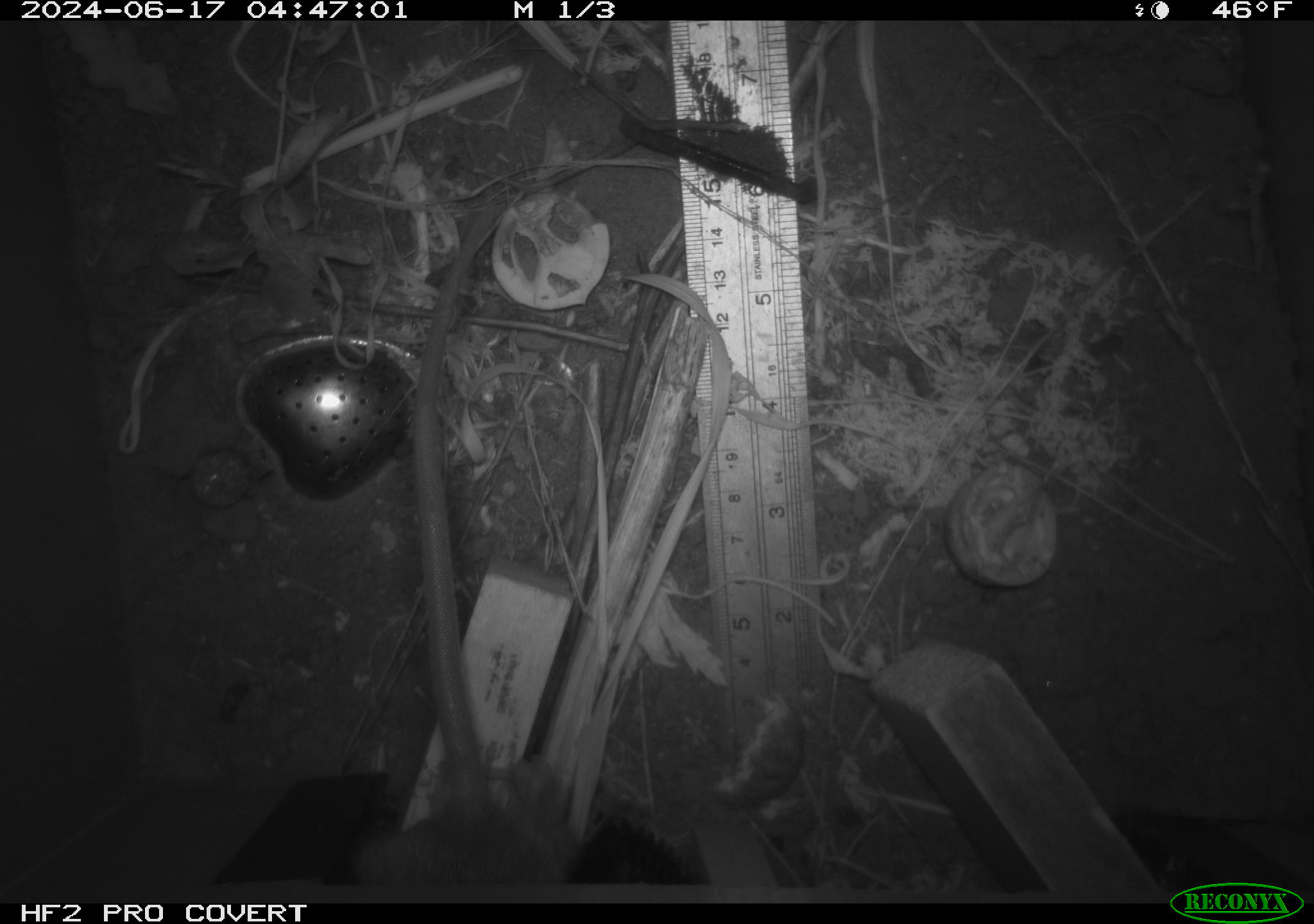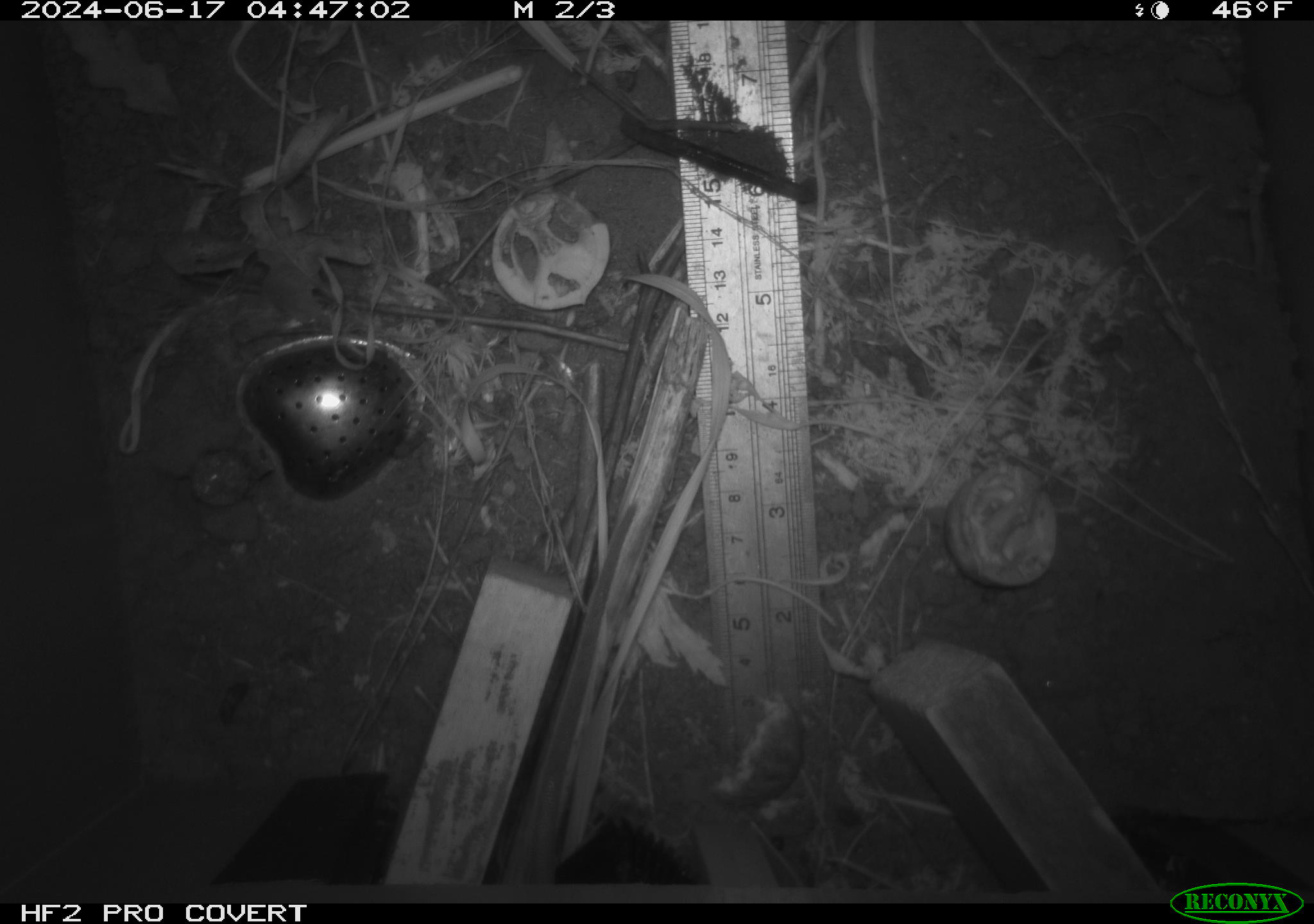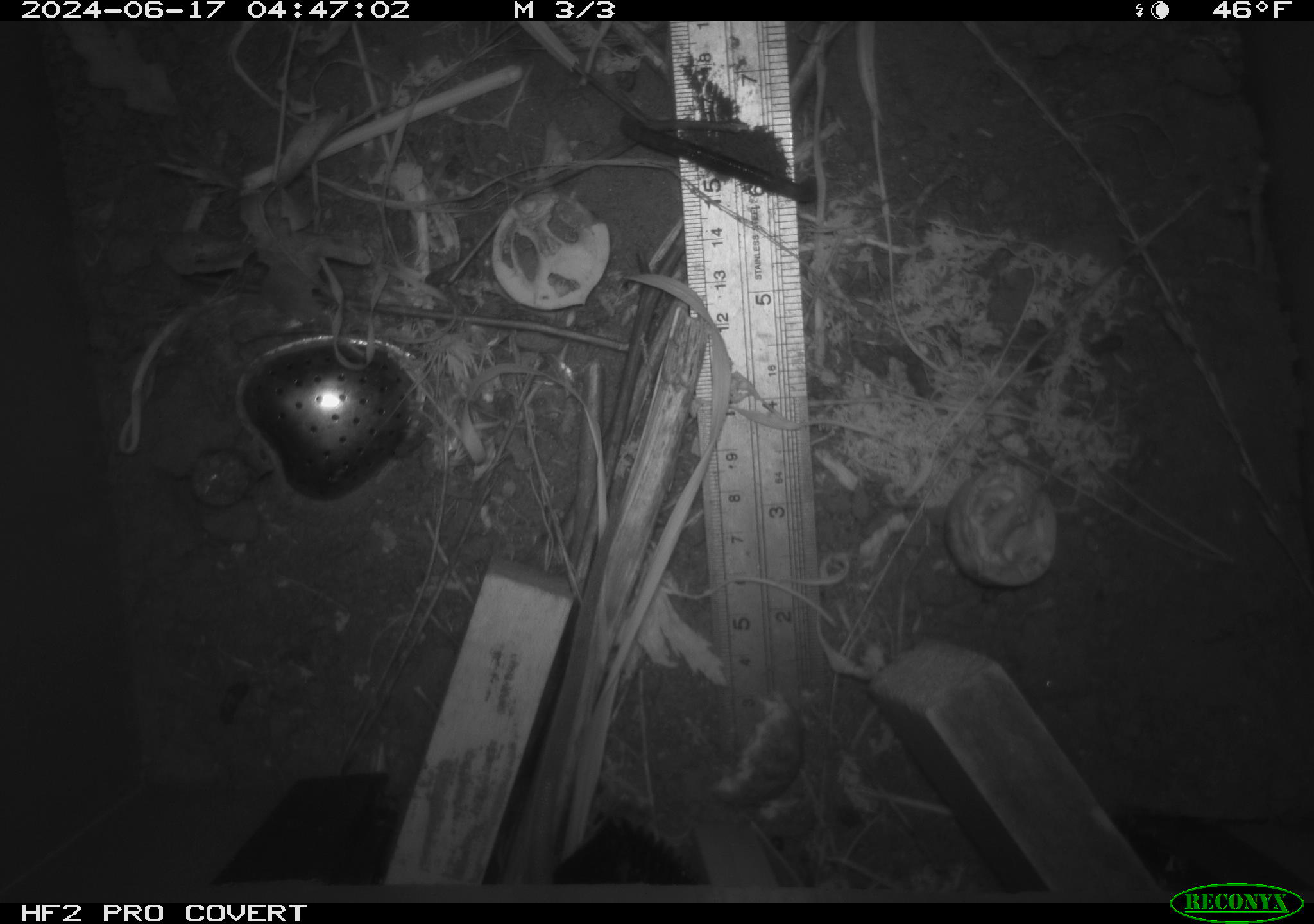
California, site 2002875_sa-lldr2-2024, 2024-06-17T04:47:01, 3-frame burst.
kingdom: Animalia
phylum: Chordata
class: Mammalia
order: Rodentia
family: Muridae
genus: Rattus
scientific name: Rattus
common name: rat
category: rattus species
Rattus species (rat) (Rattus).